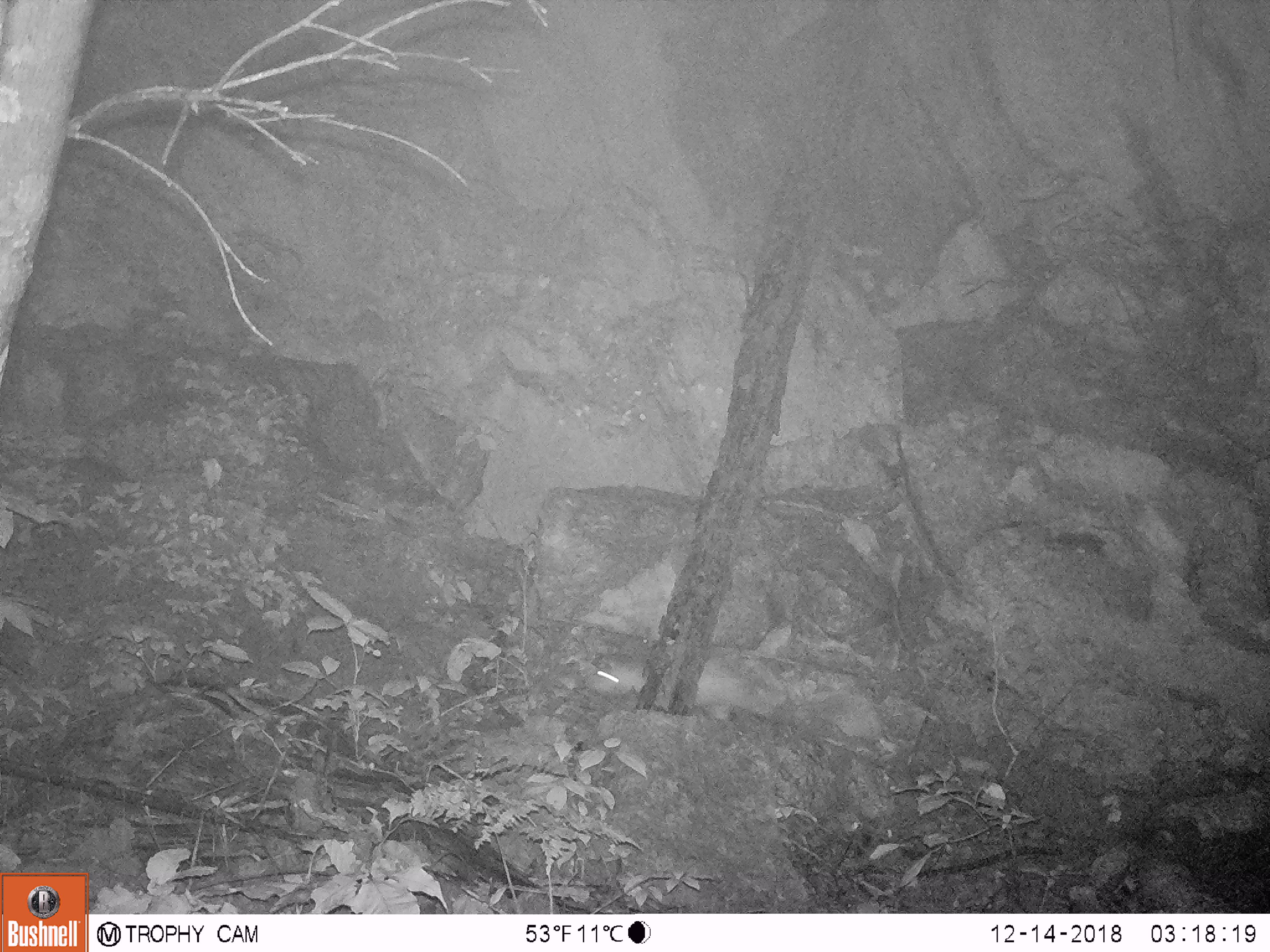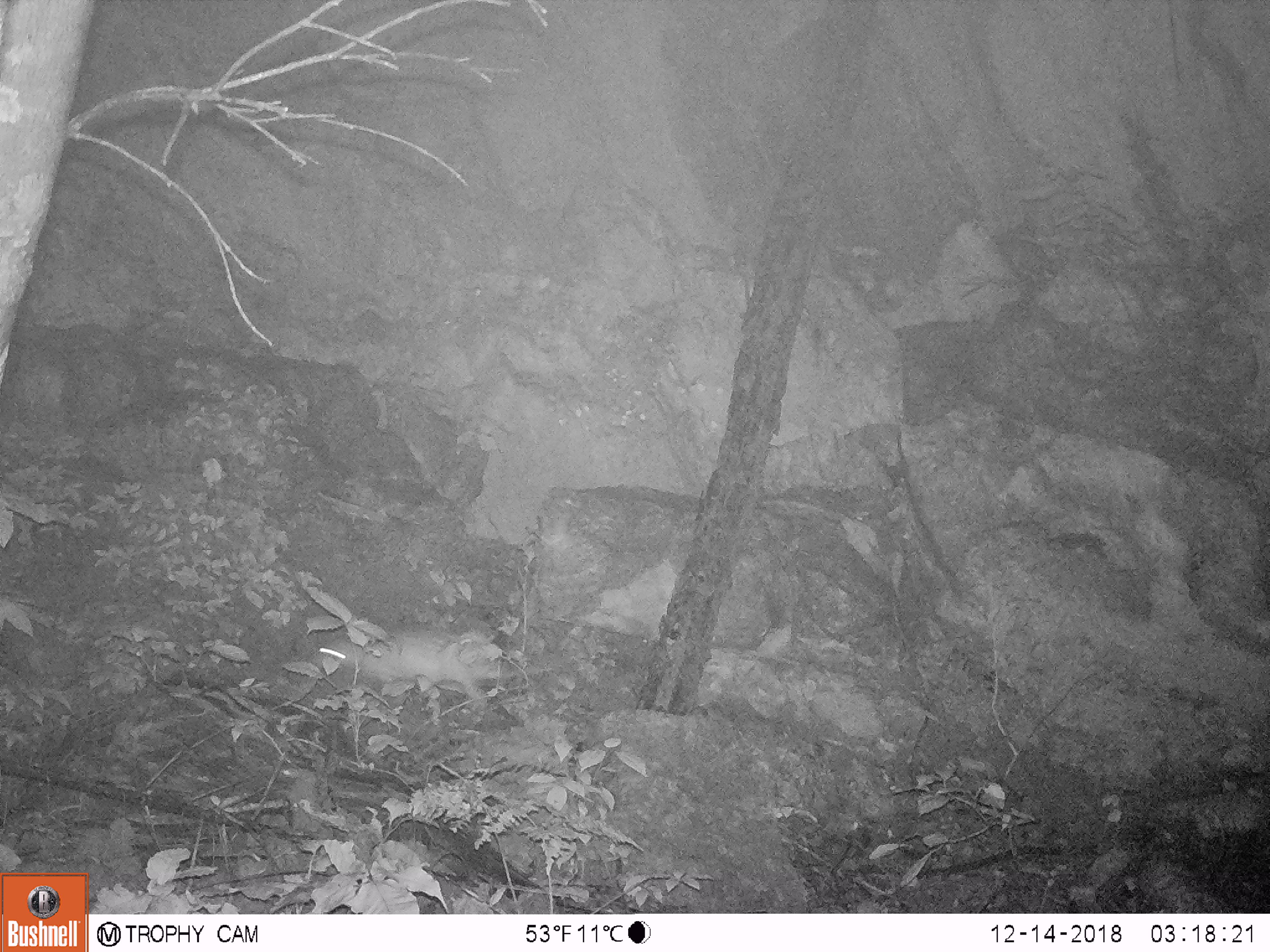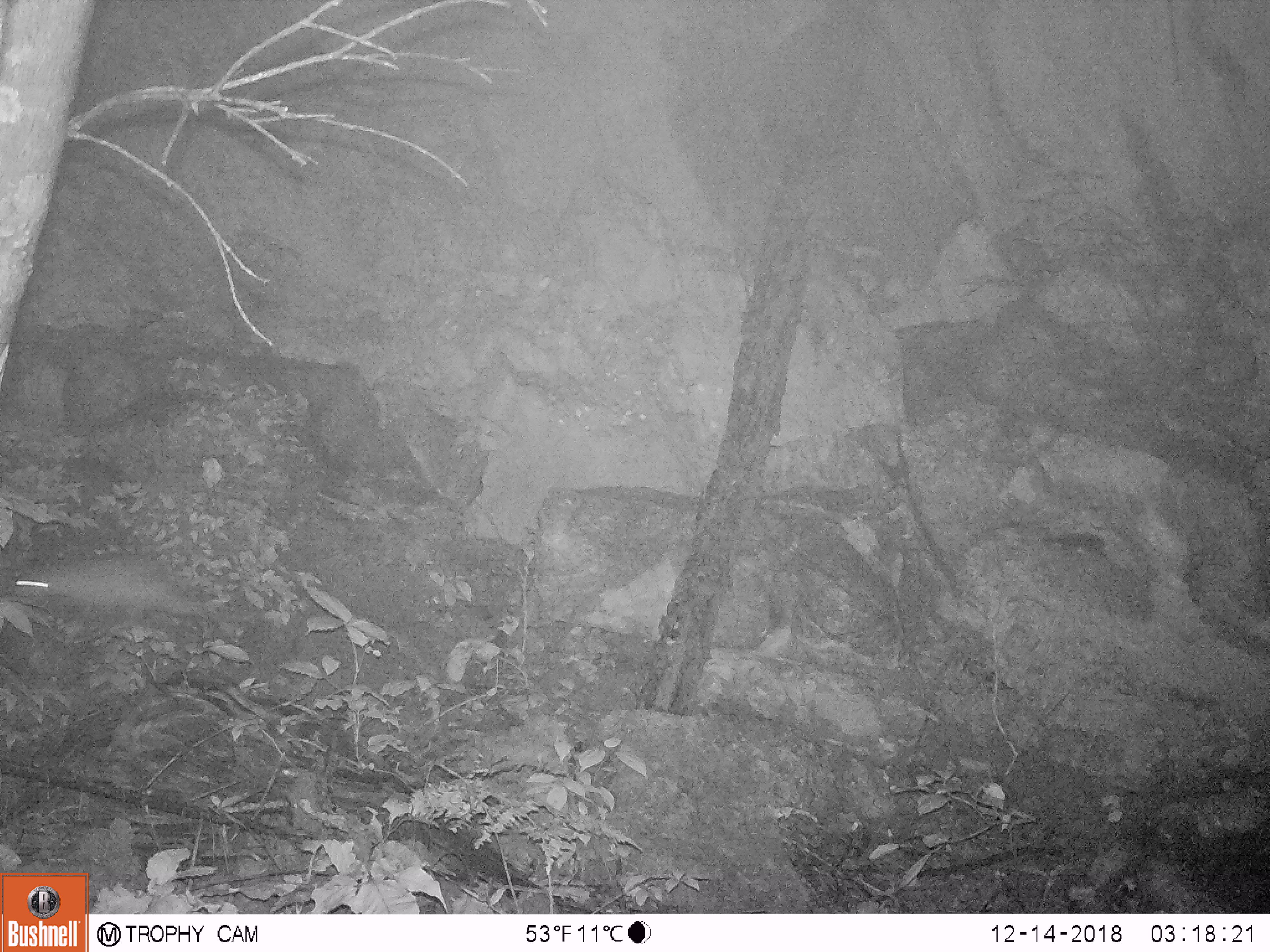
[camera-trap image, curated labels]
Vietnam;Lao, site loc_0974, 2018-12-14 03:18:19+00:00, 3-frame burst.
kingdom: Animalia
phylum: Chordata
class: Mammalia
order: Rodentia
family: Hystricidae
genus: Atherurus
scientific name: Atherurus macrourus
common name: asiatic brush-tailed porcupine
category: asiatic brush tailed porcupine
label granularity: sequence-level